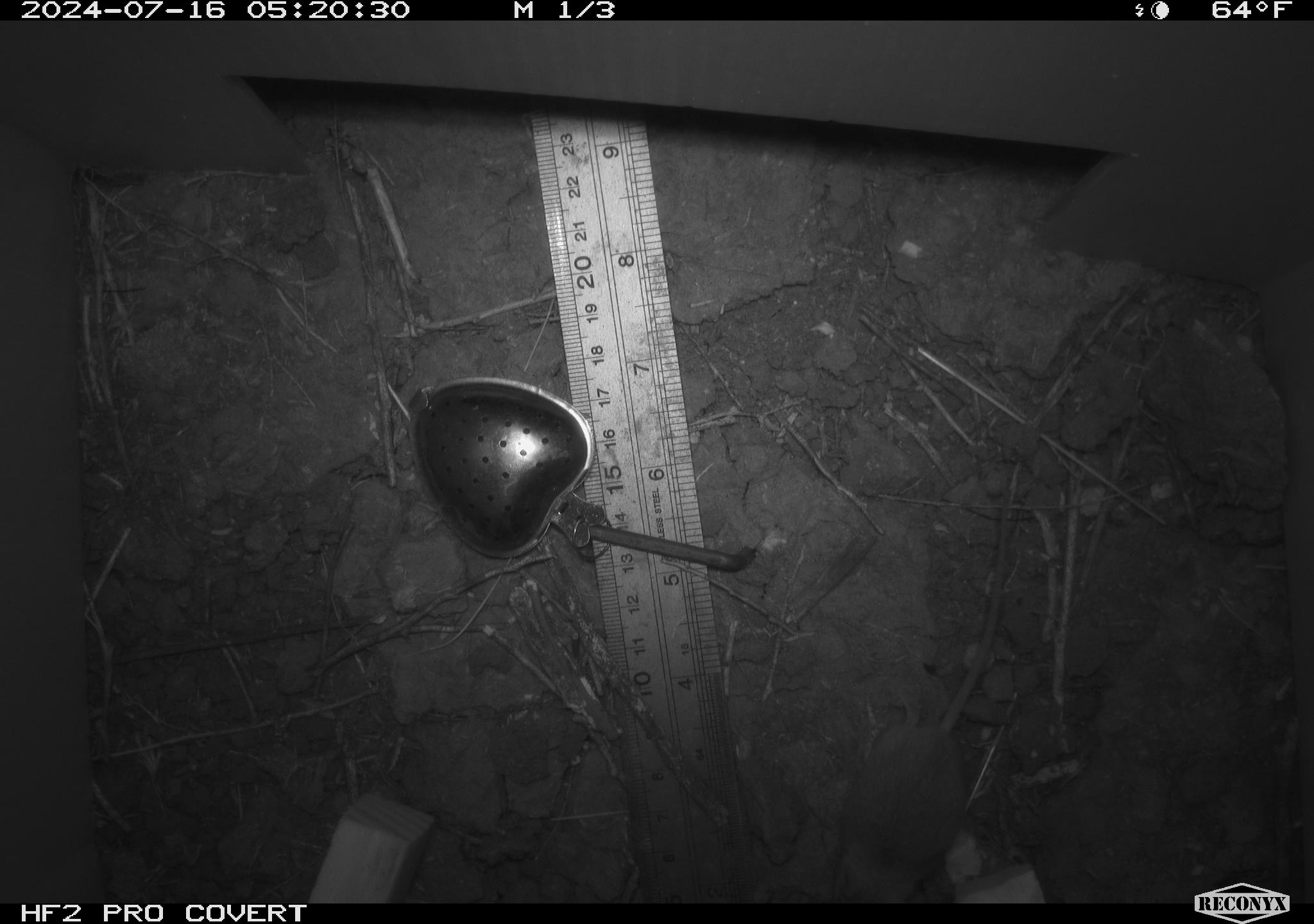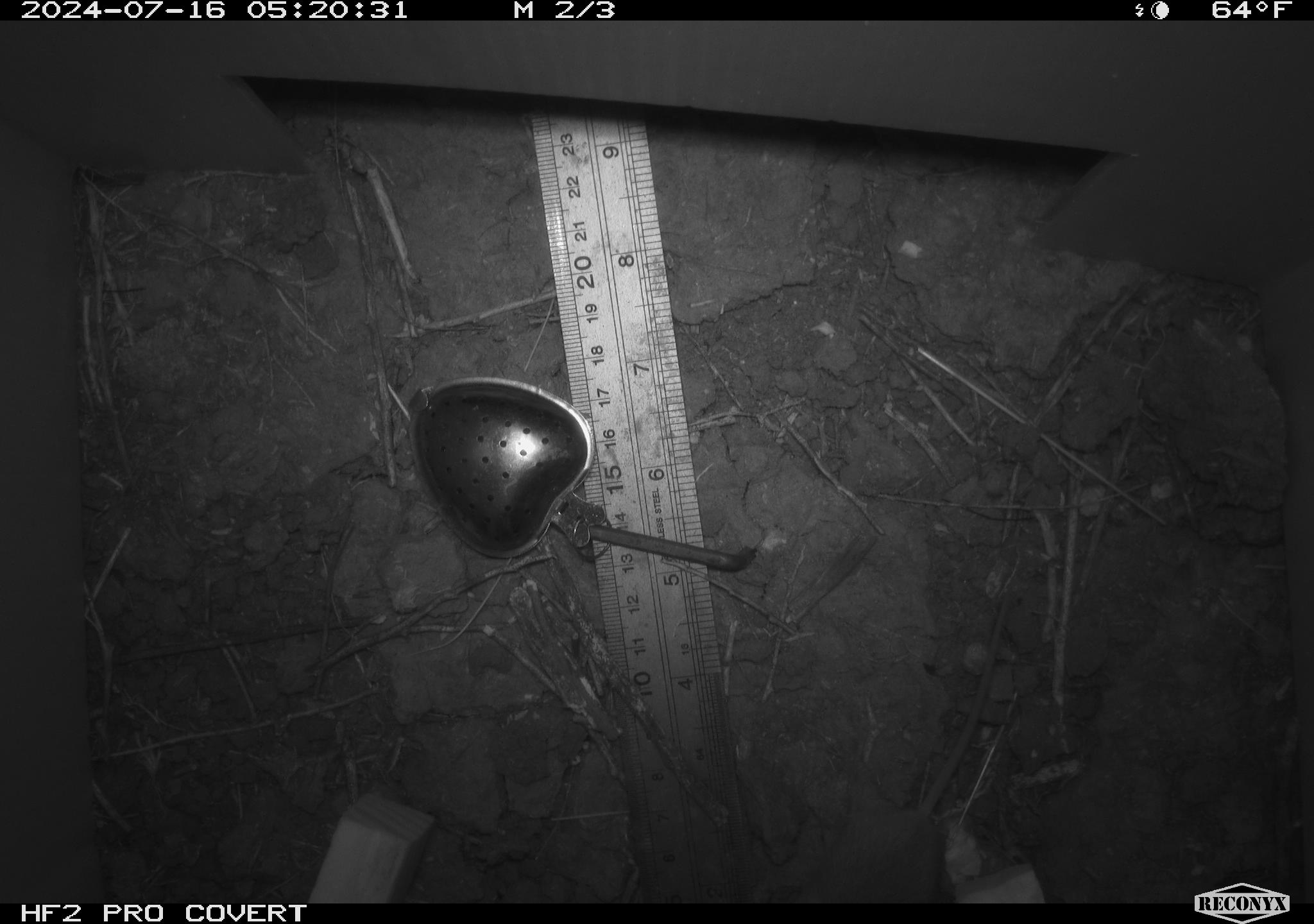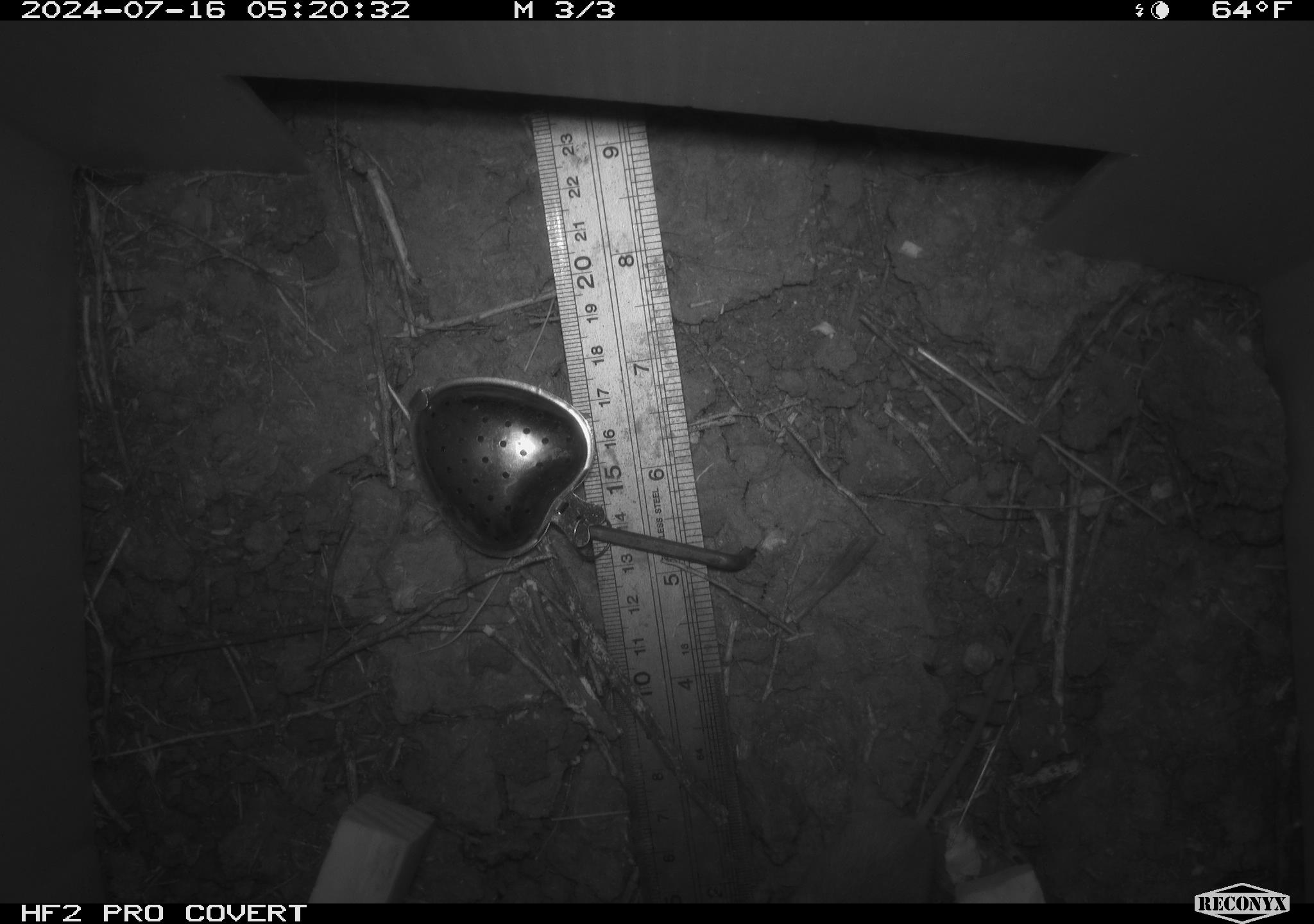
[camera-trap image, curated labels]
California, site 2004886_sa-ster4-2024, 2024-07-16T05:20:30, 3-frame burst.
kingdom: Animalia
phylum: Chordata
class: Mammalia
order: Rodentia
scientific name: Rodentia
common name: mouse species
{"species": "mouse species (Rodentia)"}